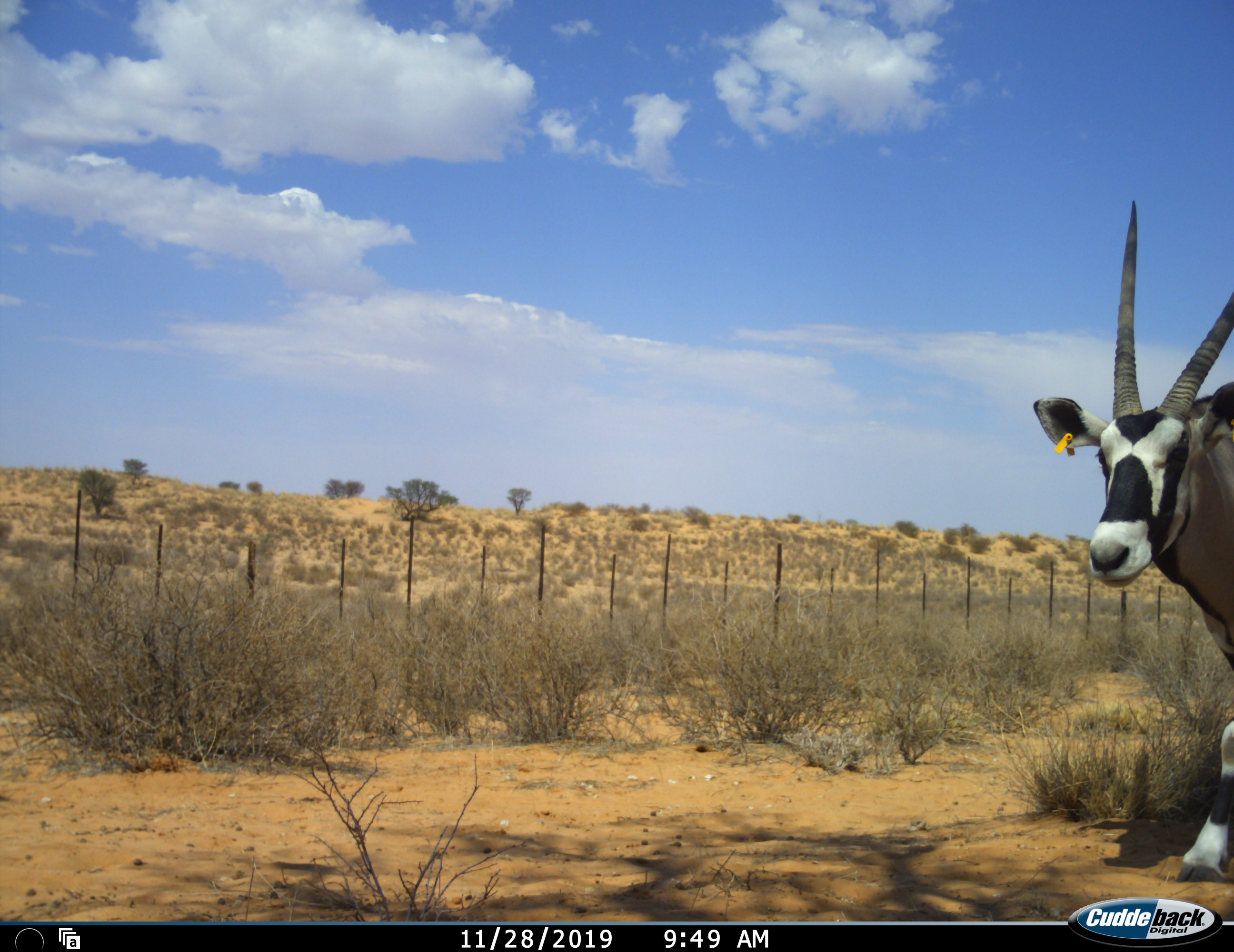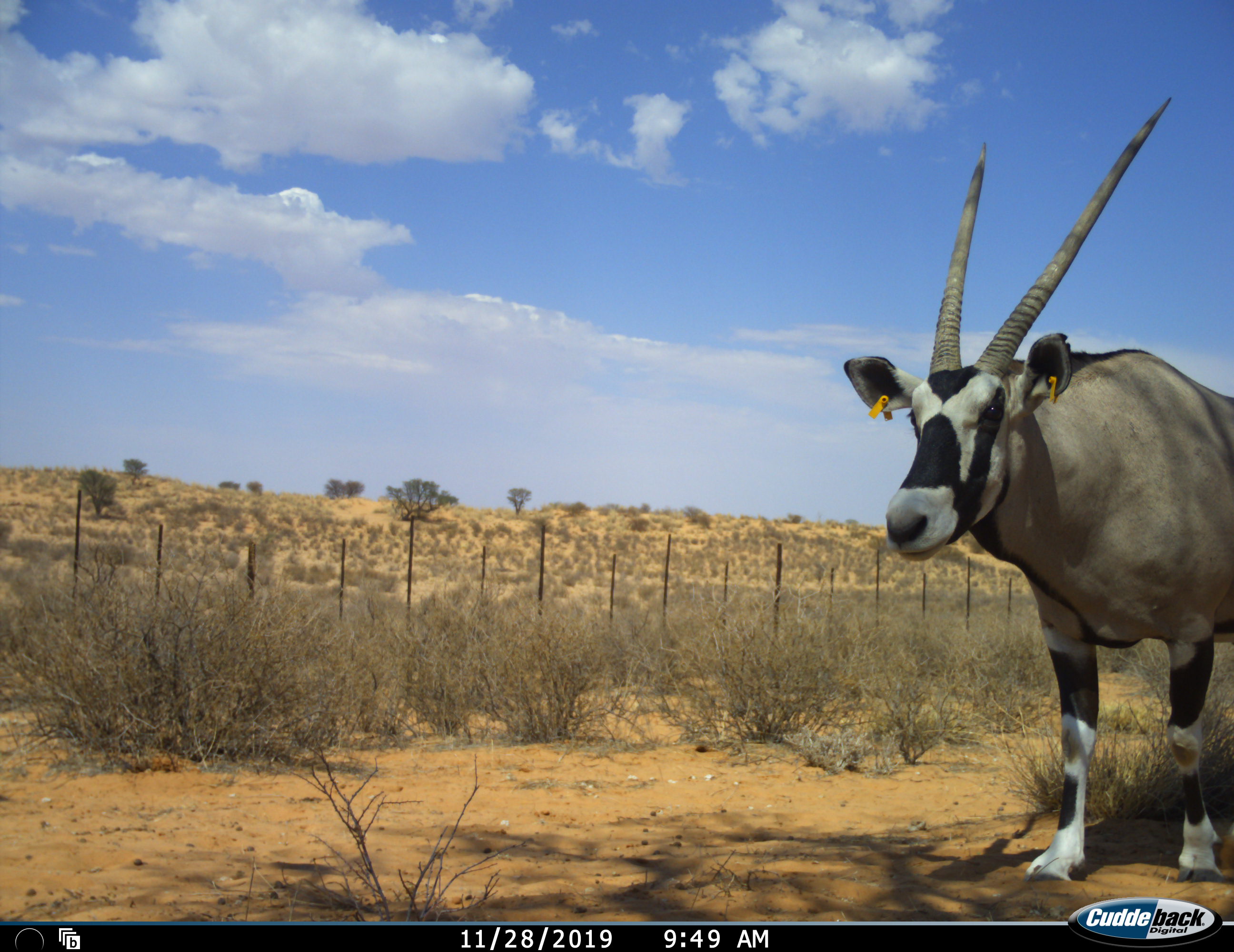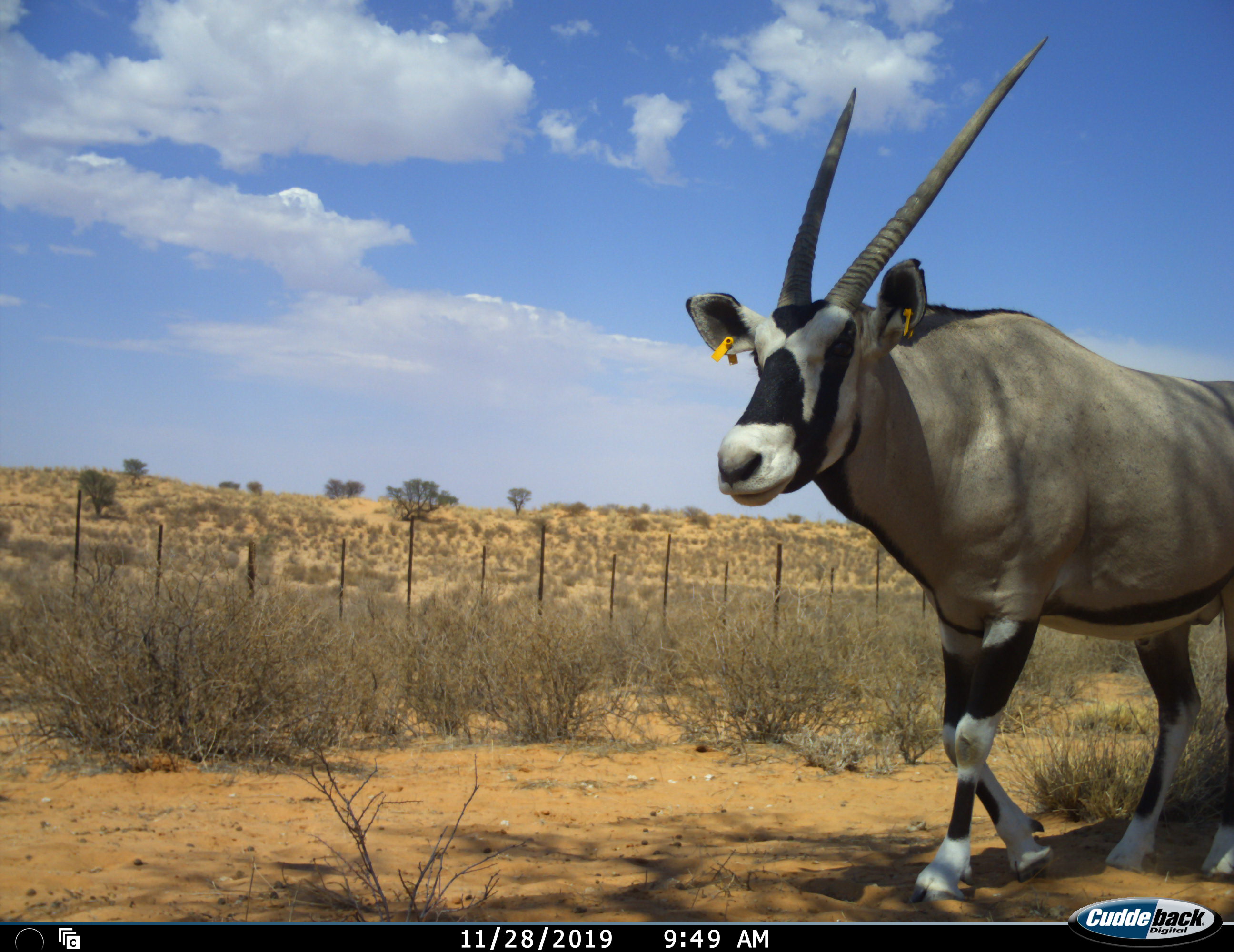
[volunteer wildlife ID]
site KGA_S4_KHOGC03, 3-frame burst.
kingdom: Animalia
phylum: Chordata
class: Mammalia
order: Artiodactyla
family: Bovidae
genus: Oryx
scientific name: Oryx gazella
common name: gemsbok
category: oryx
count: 1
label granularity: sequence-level